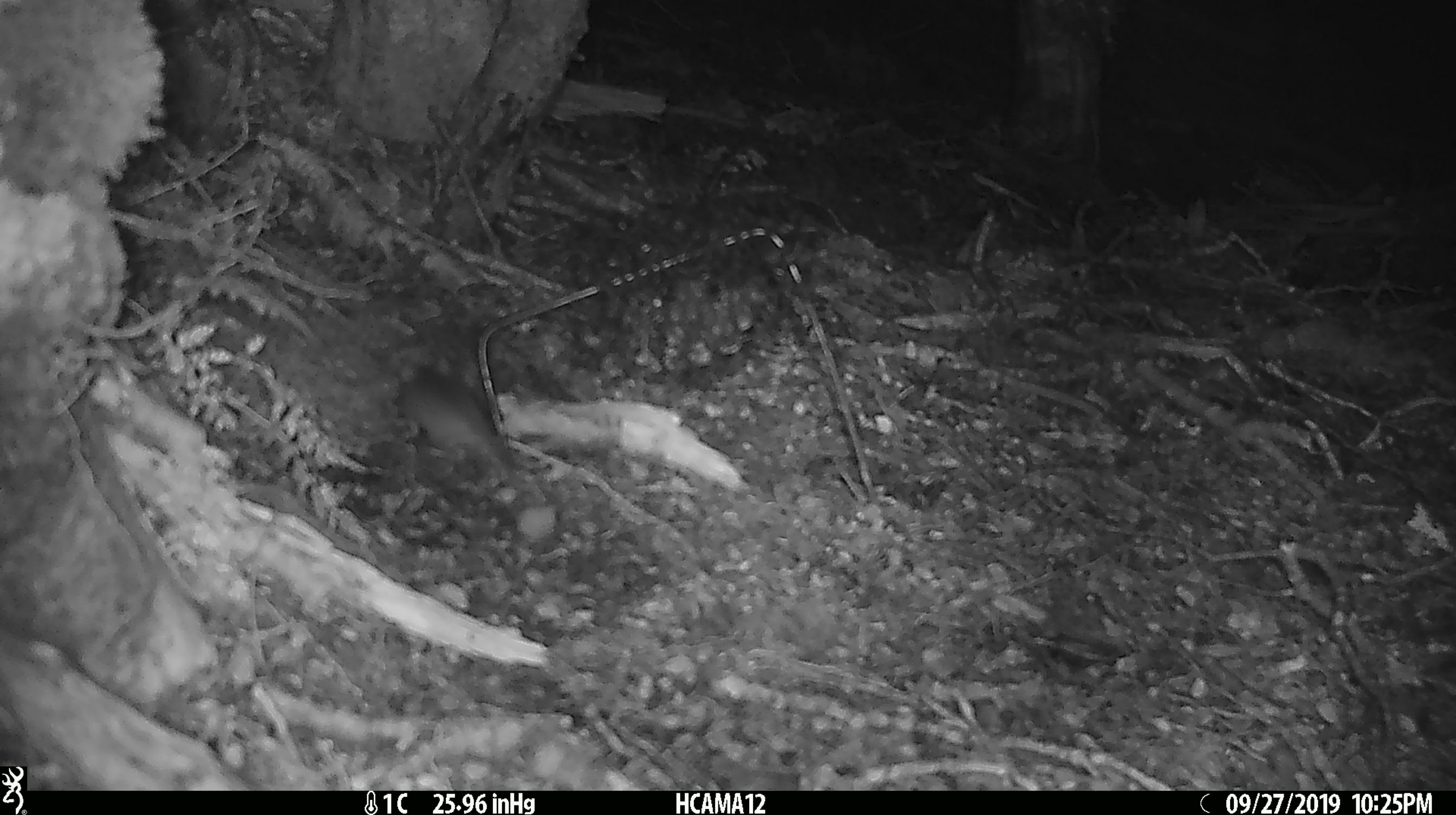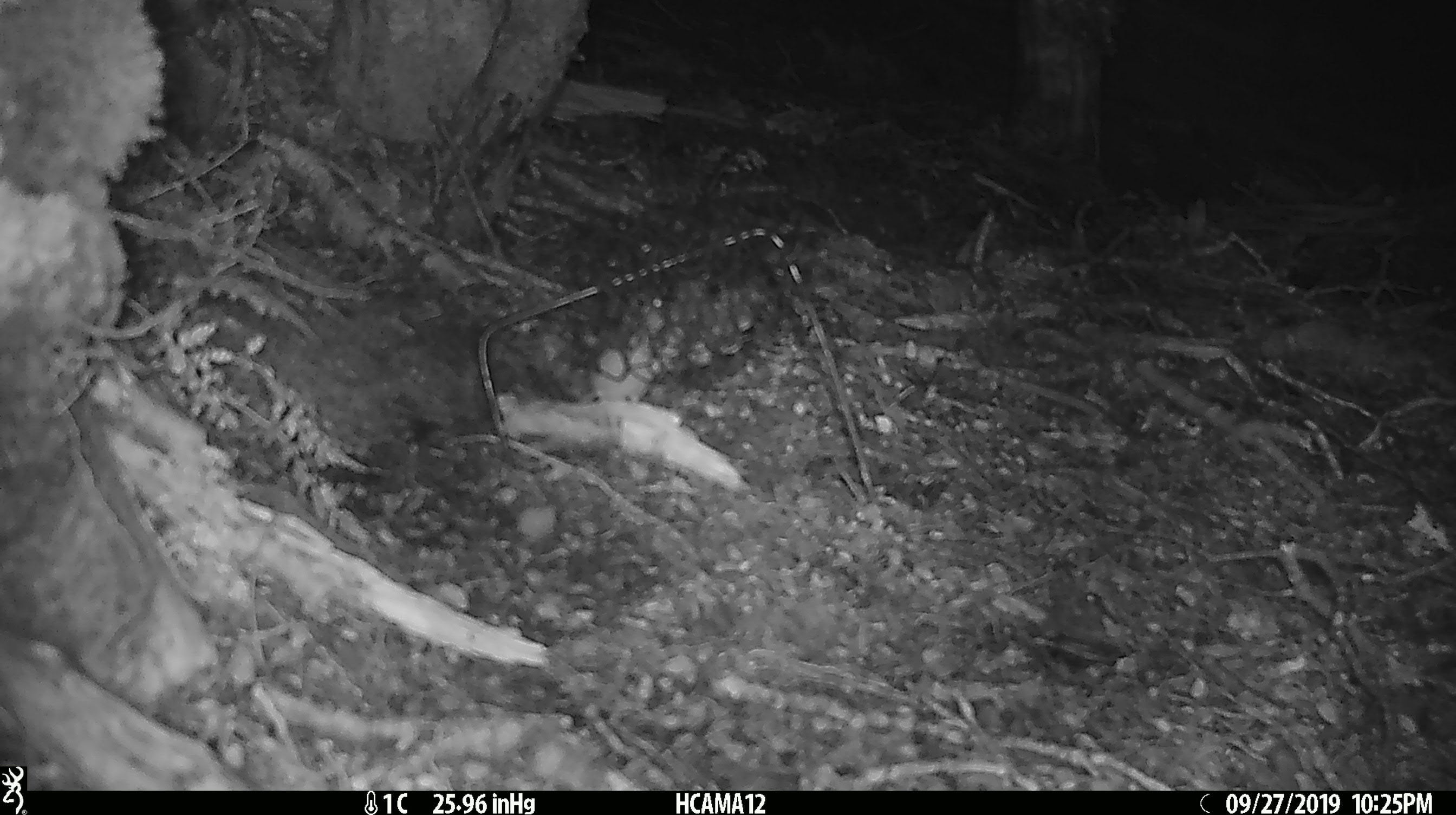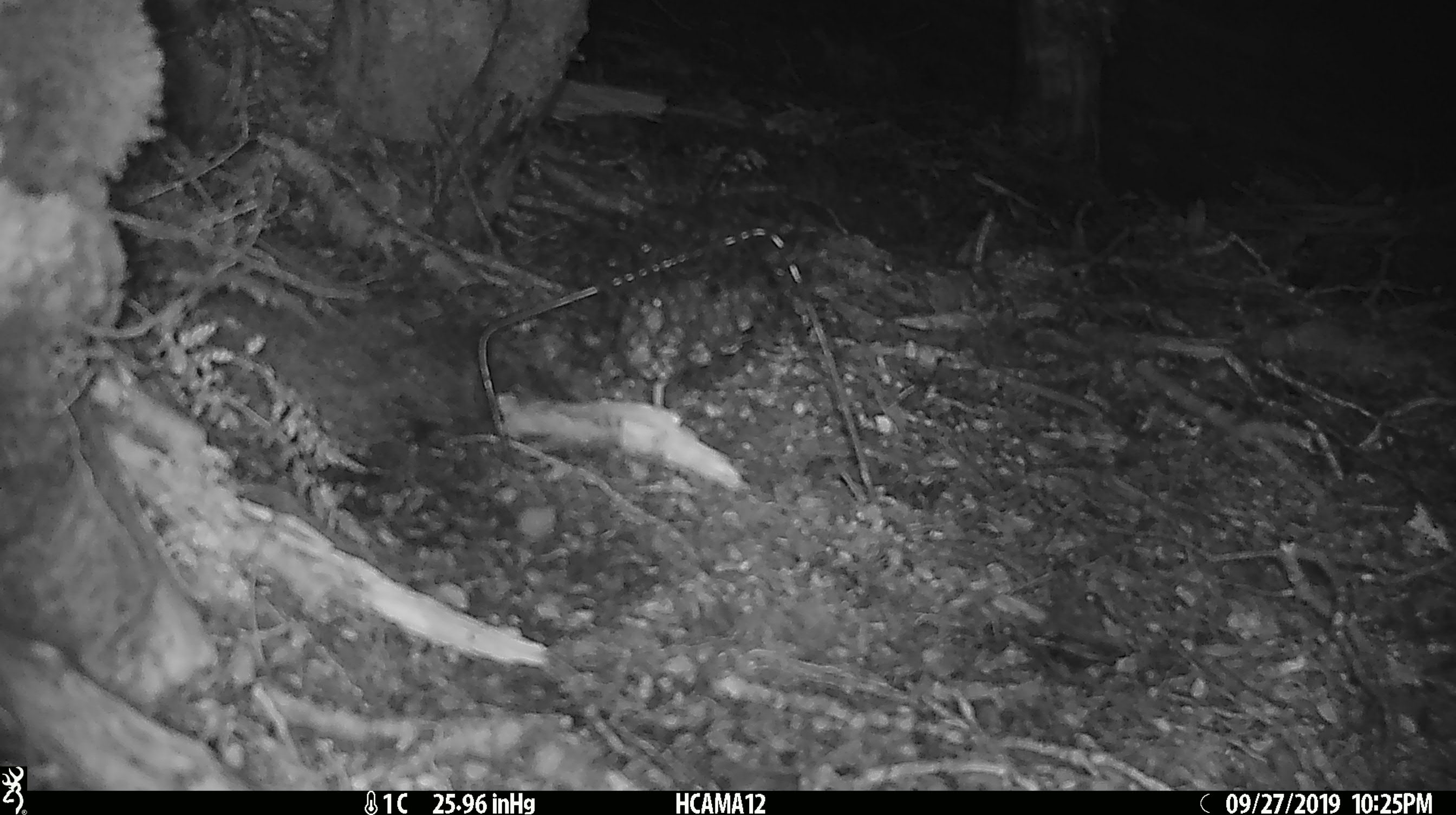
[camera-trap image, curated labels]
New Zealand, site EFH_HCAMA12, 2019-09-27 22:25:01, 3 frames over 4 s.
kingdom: Animalia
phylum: Chordata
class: Mammalia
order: Rodentia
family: Muridae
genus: Mus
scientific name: Mus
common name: mouse